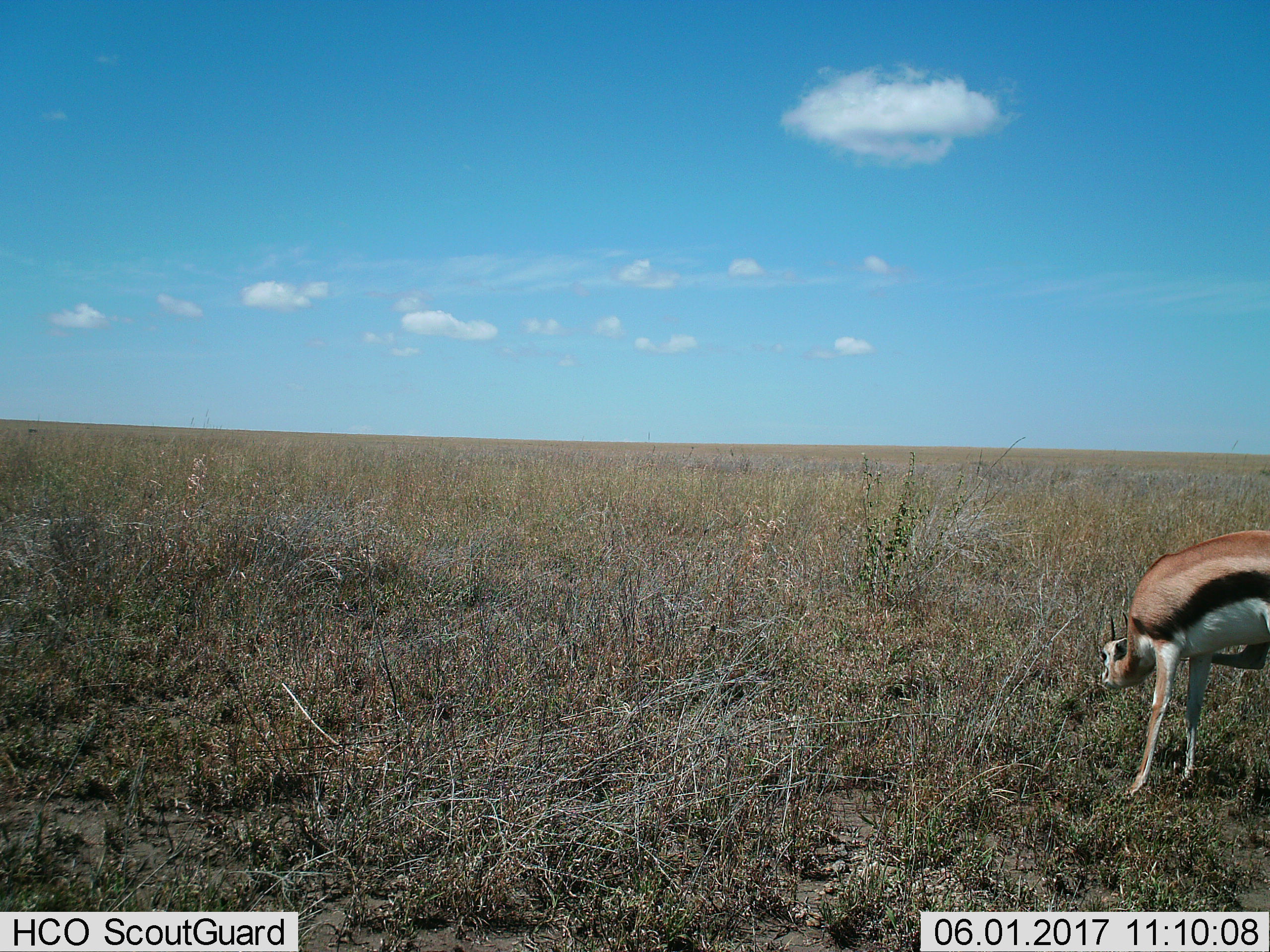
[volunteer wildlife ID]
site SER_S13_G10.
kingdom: Animalia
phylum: Chordata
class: Mammalia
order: Artiodactyla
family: Bovidae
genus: Eudorcas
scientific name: Eudorcas thomsonii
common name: thomson's gazelle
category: gazellethomsons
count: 1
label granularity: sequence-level